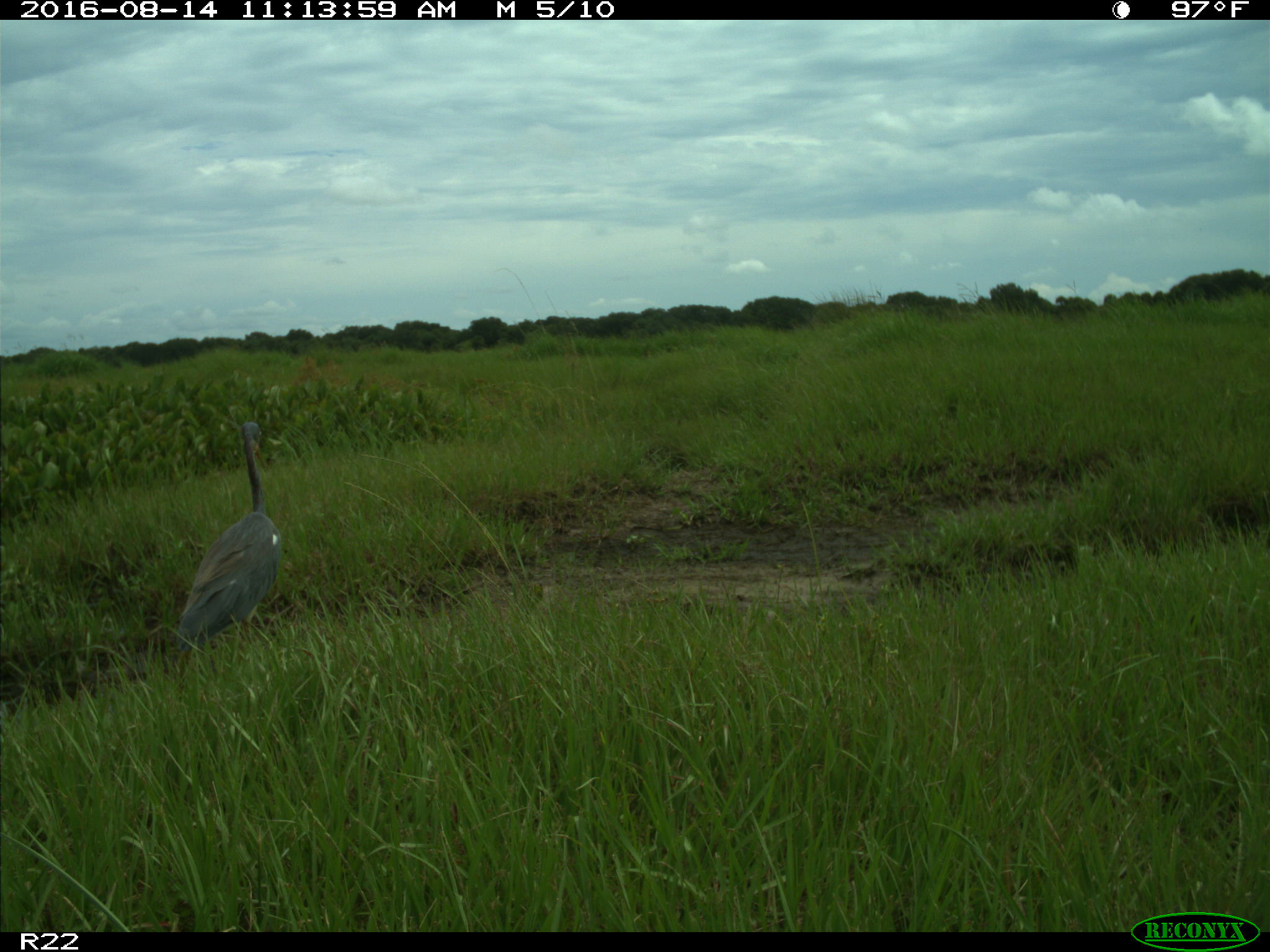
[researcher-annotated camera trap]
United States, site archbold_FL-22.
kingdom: Animalia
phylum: Chordata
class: Aves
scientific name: Aves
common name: birds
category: unidentified bird